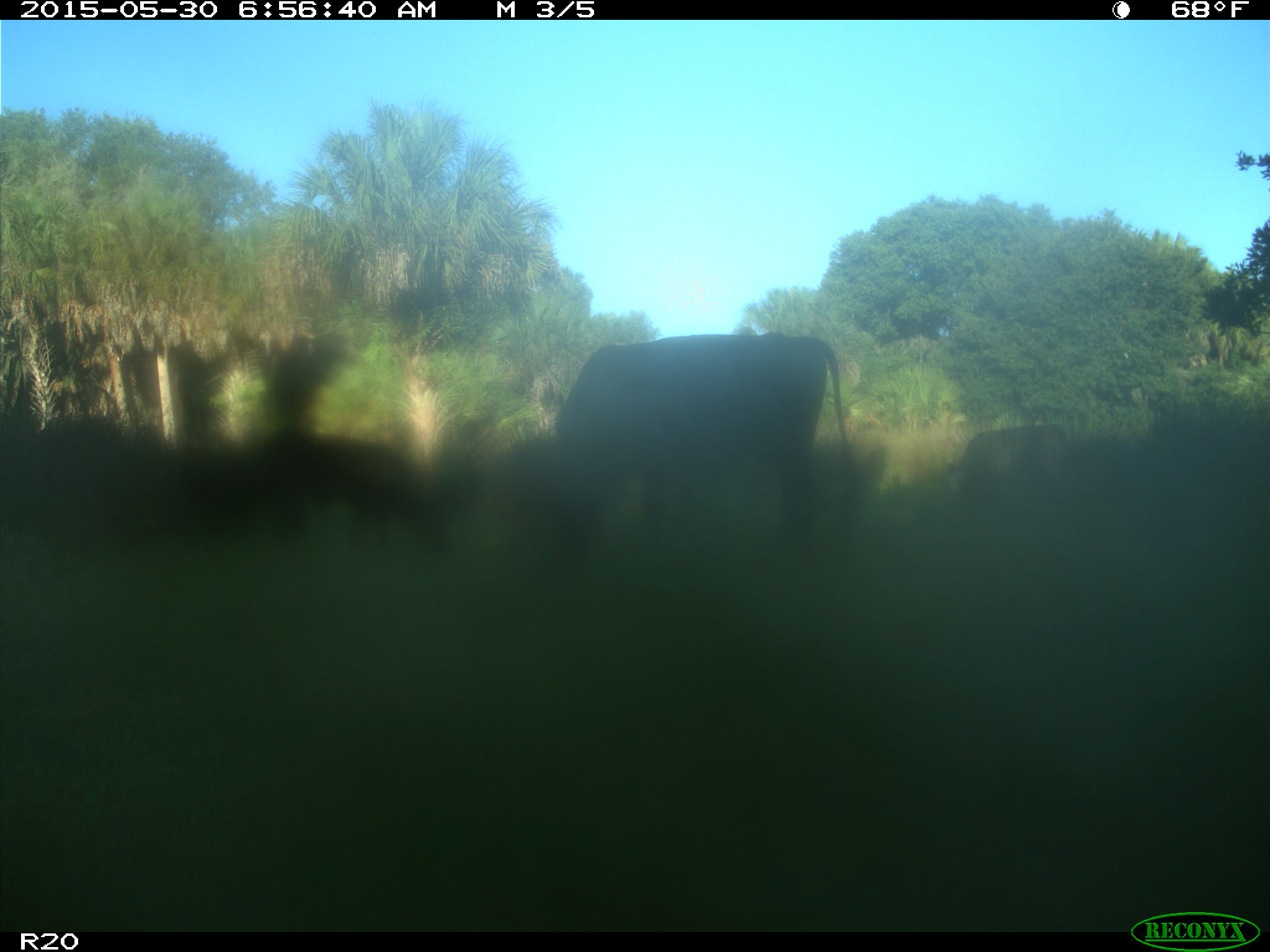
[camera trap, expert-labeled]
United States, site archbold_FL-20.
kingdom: Animalia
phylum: Chordata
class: Mammalia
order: Artiodactyla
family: Bovidae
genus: Bos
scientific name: Bos taurus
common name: domestic cow